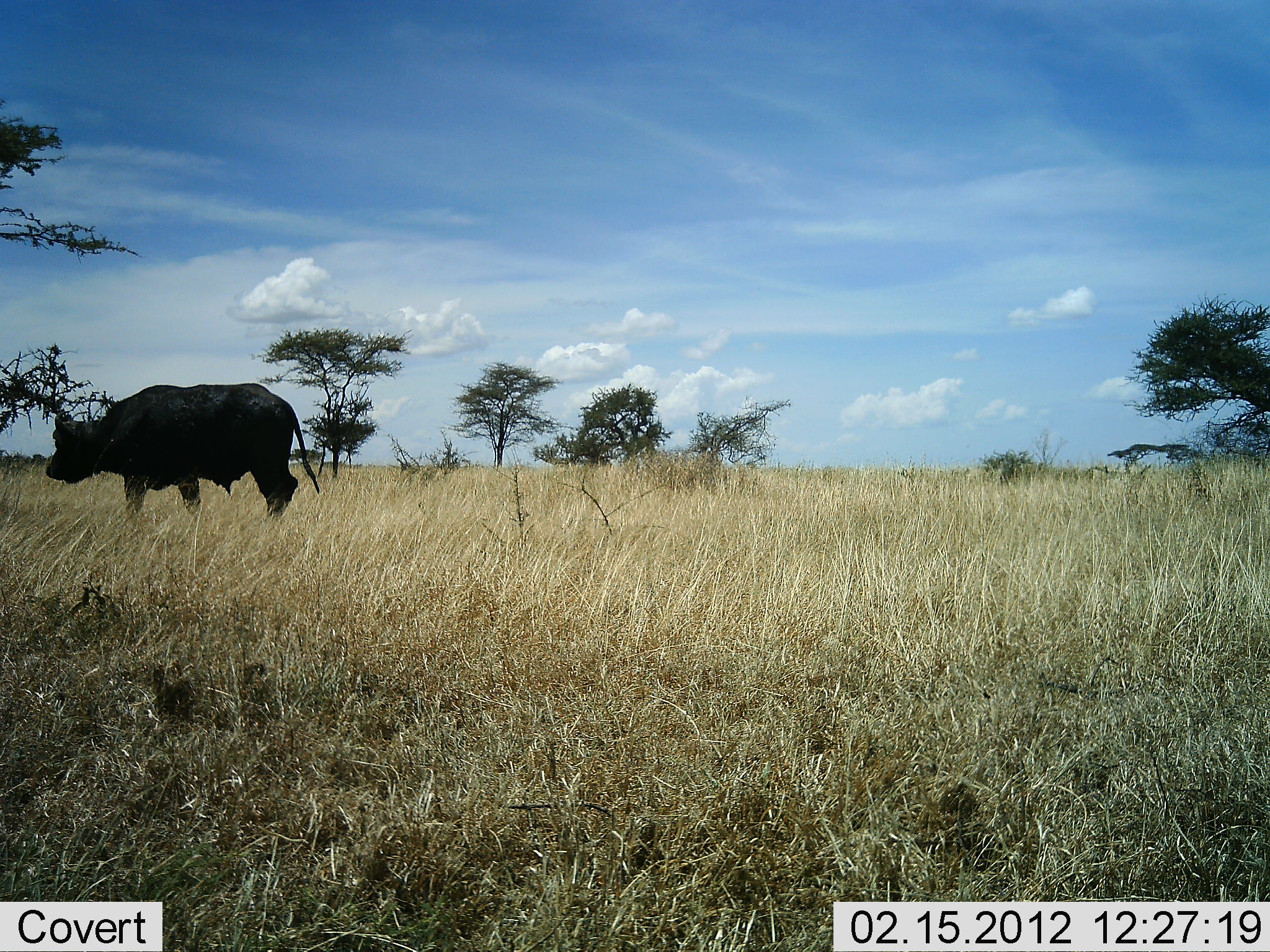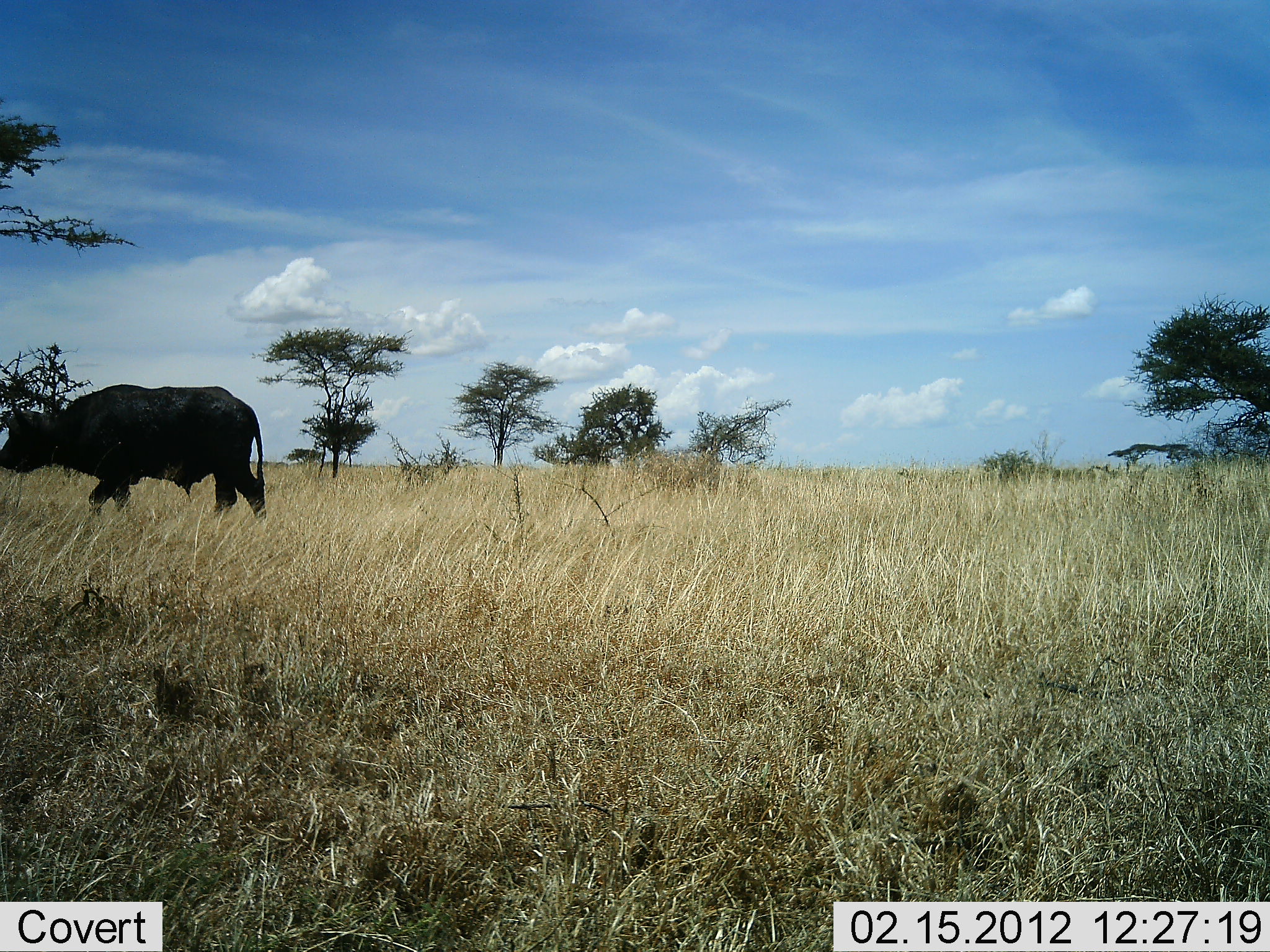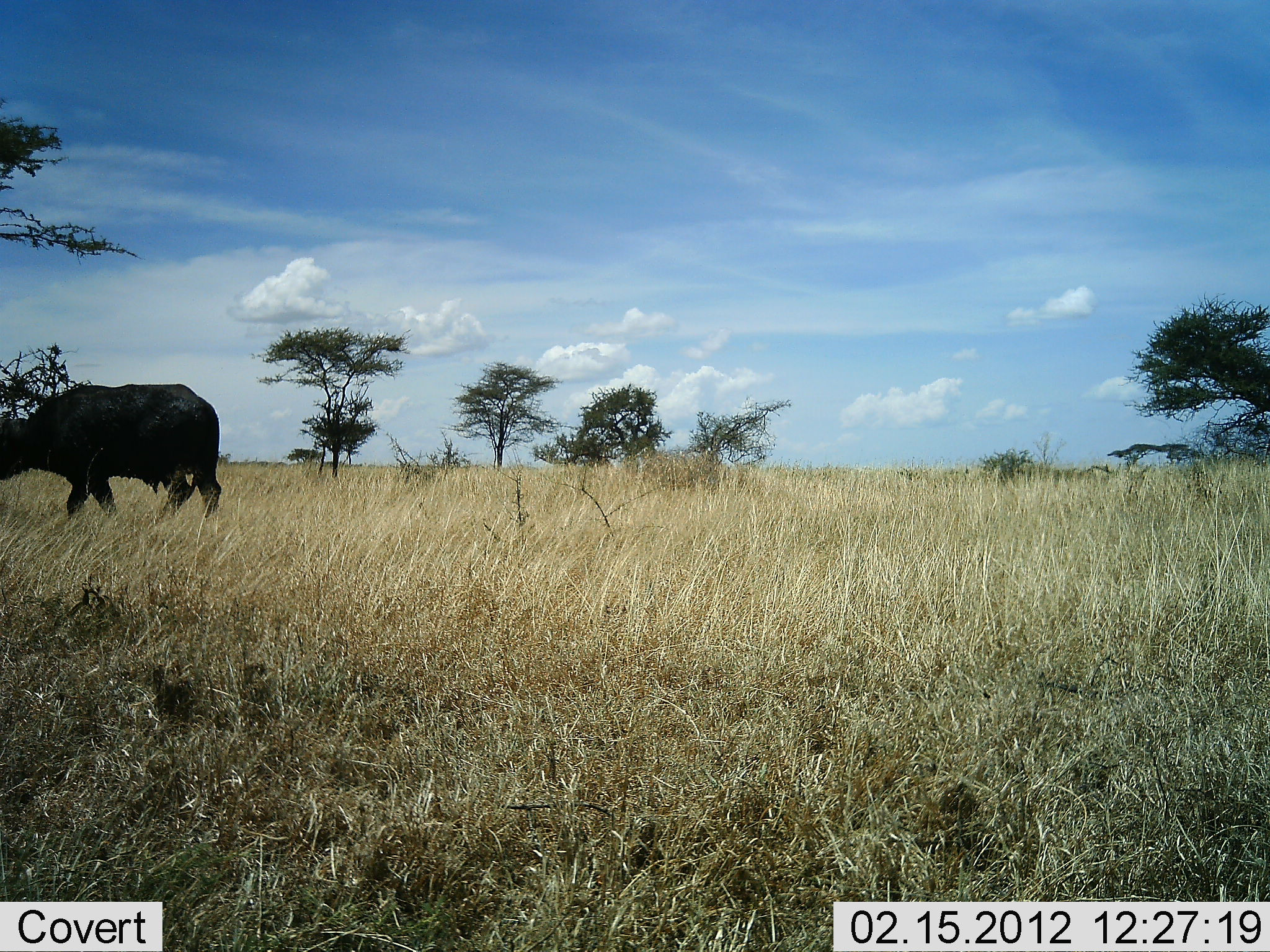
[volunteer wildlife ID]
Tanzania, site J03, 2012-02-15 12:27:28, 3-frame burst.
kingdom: Animalia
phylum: Chordata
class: Mammalia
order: Artiodactyla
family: Bovidae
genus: Syncerus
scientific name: Syncerus caffer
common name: cape buffalo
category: buffalo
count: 1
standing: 0%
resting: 0%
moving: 100%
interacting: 0%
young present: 0%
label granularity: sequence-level